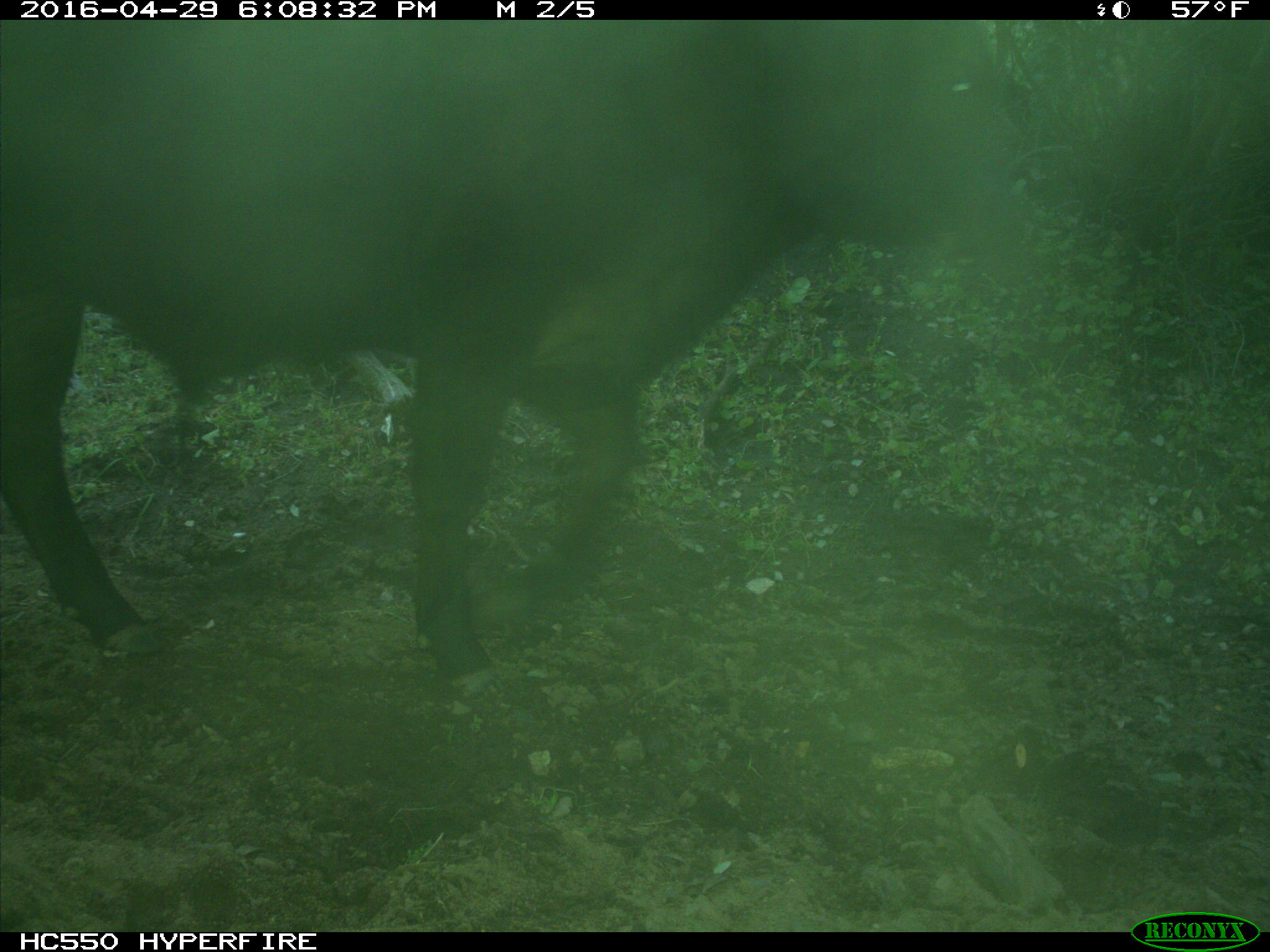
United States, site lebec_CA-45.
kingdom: Animalia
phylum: Chordata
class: Mammalia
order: Artiodactyla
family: Bovidae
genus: Bos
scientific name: Bos taurus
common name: domestic cow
Bos taurus (domestic cow).